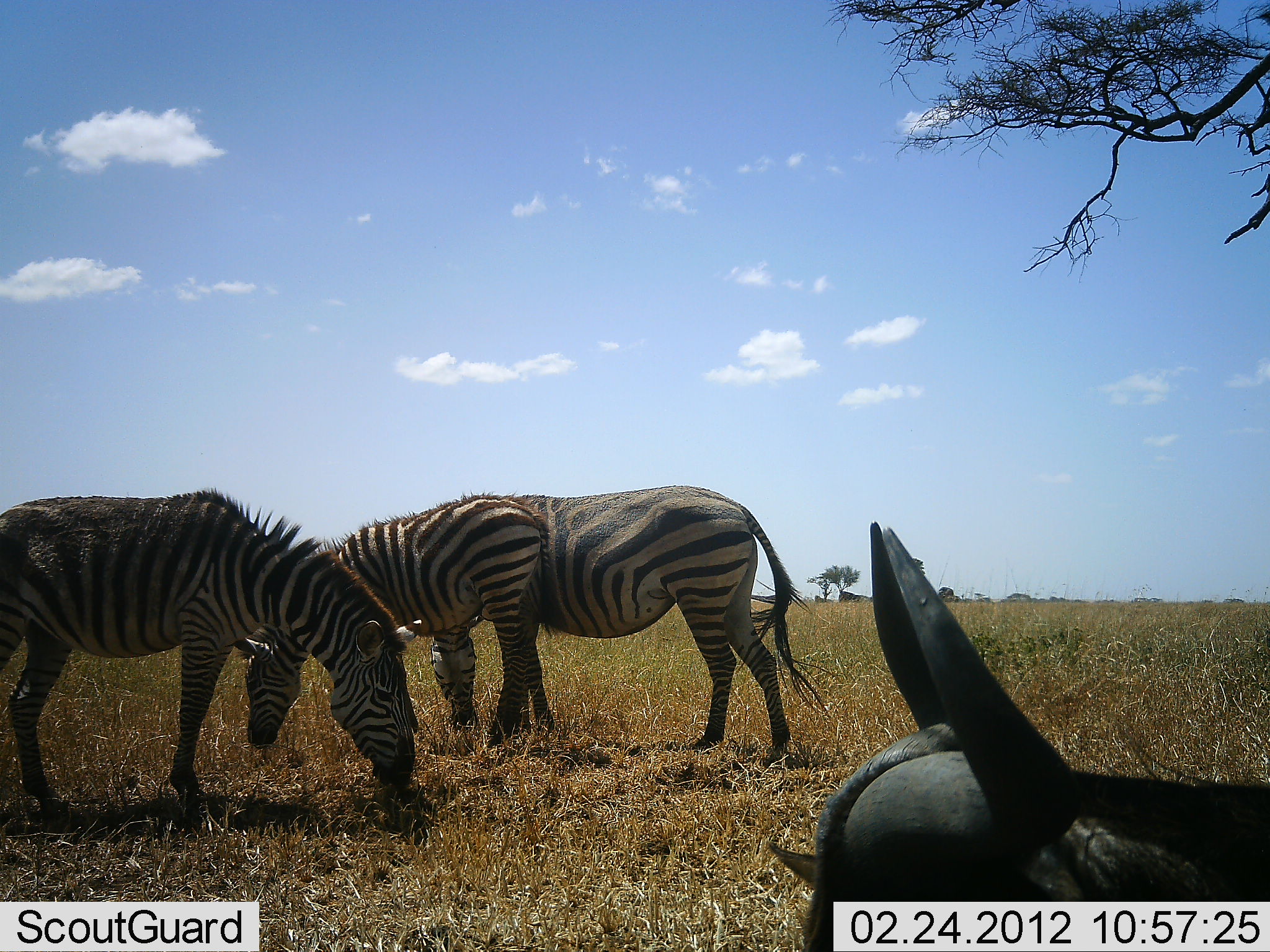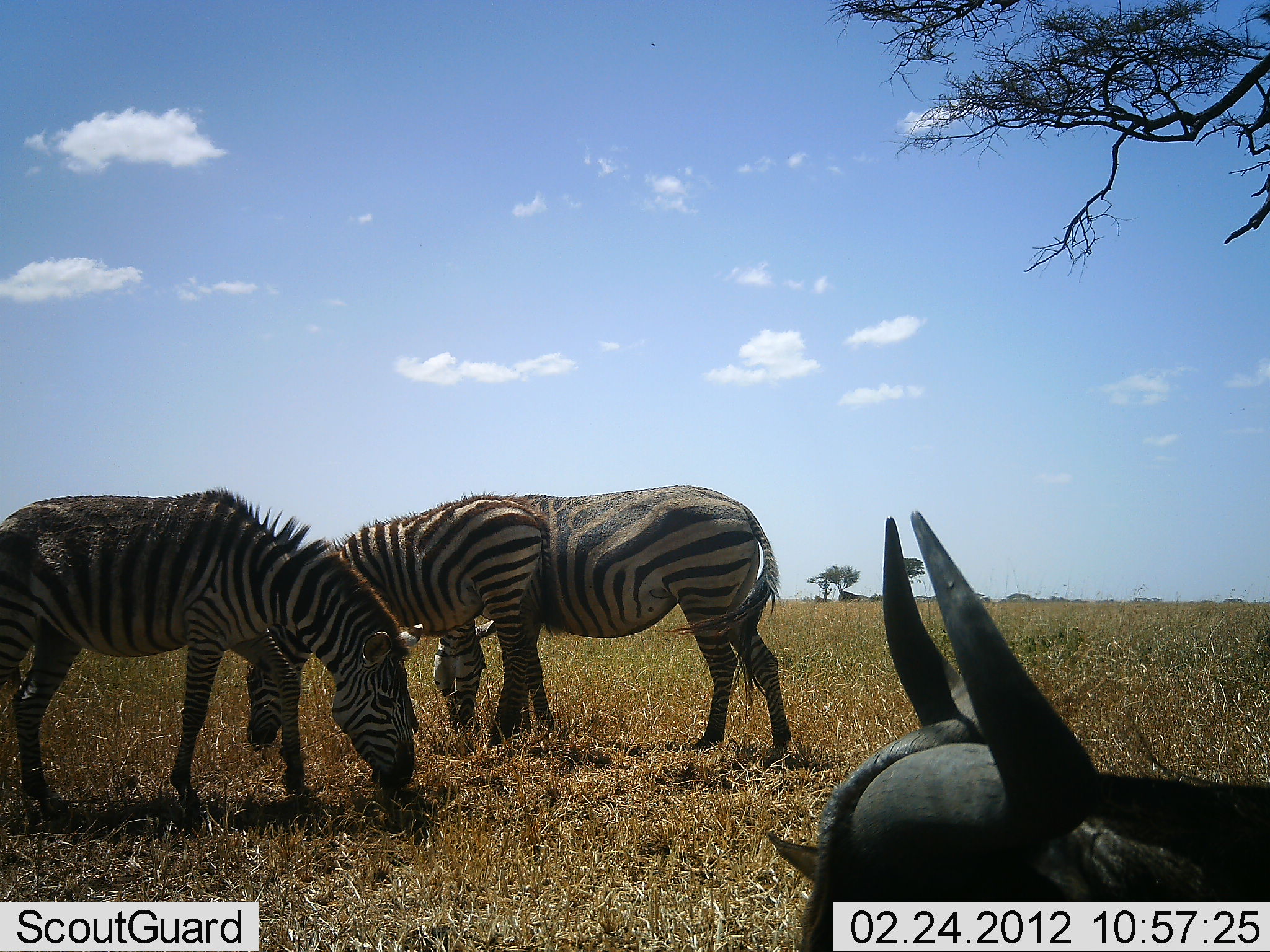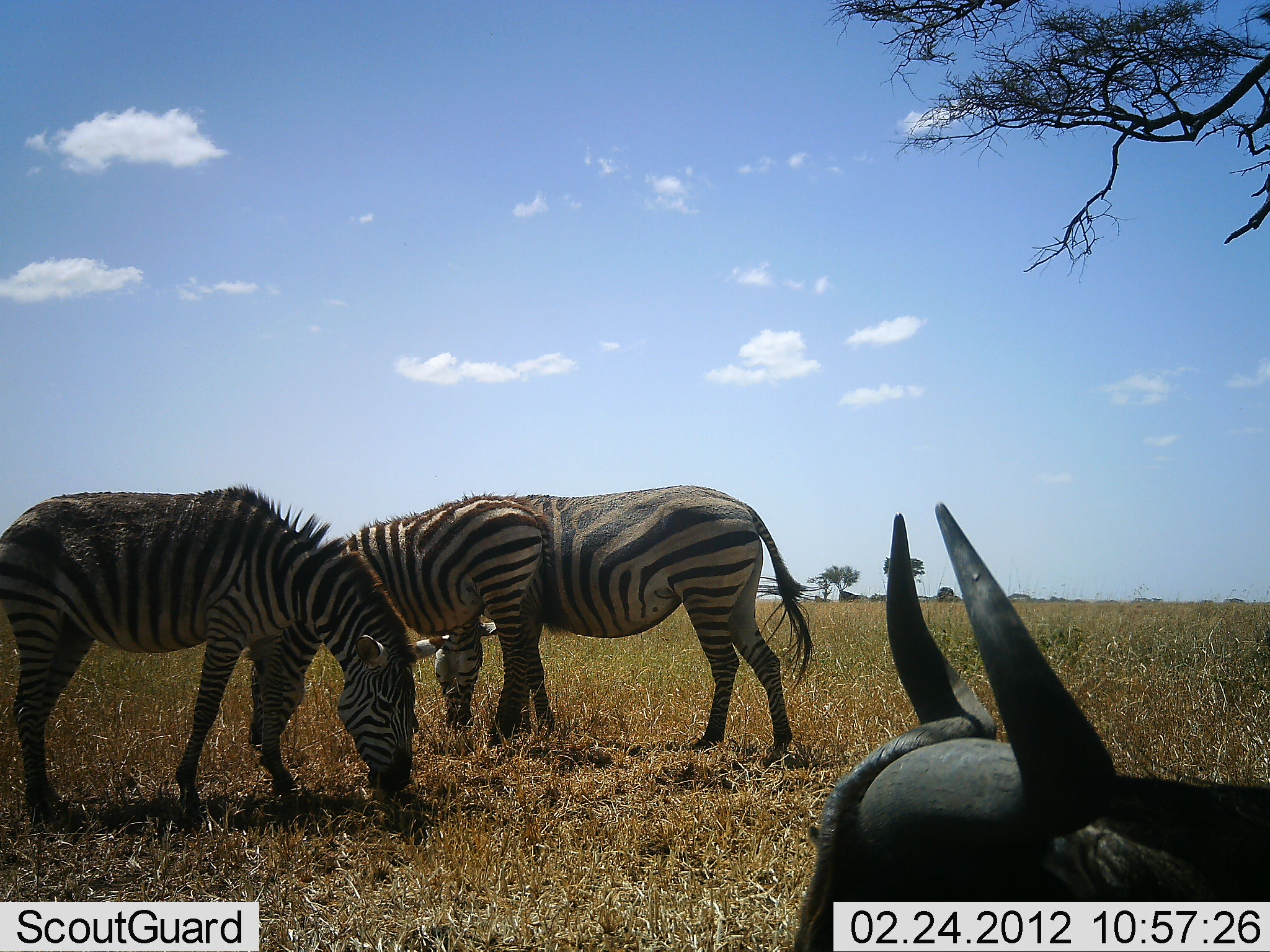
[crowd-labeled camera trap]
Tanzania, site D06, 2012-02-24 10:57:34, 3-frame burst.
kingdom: Animalia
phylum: Chordata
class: Mammalia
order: Artiodactyla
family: Bovidae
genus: Connochaetes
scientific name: Connochaetes taurinus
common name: blue wildebeest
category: wildebeest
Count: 1.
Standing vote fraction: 25%.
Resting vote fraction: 56%.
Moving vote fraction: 6%.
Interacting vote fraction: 0%.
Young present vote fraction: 0%.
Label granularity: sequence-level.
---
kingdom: Animalia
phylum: Chordata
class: Mammalia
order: Perissodactyla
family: Equidae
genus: Equus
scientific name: Equus quagga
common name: plains zebra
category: zebra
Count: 3.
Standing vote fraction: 26%.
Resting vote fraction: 0%.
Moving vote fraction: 4%.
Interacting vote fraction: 0%.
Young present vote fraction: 13%.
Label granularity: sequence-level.